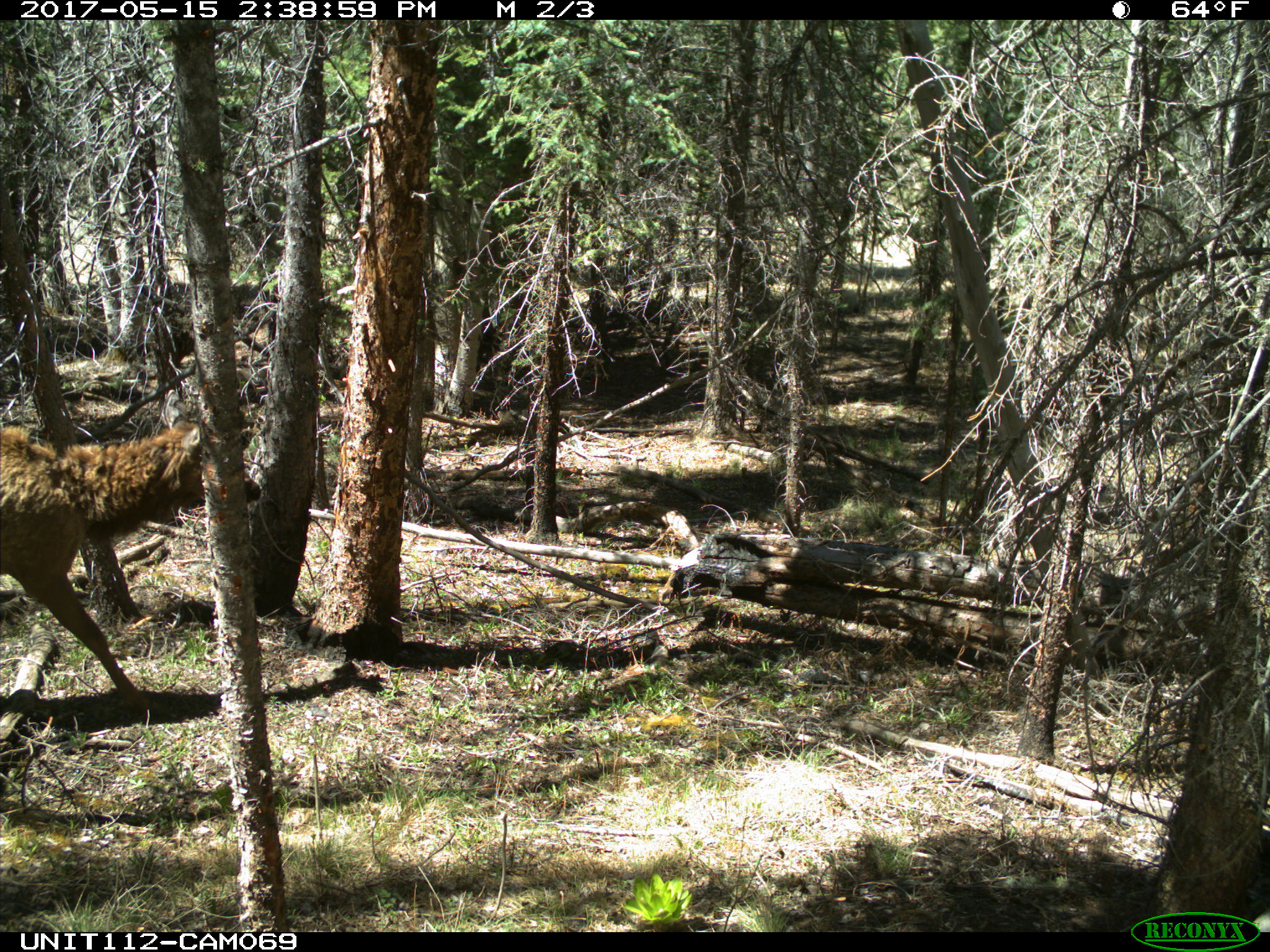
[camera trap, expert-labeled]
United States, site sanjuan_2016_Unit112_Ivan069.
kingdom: Animalia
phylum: Chordata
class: Mammalia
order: Artiodactyla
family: Cervidae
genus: Cervus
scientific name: Cervus elaphus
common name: red deer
Cervus elaphus (red deer).